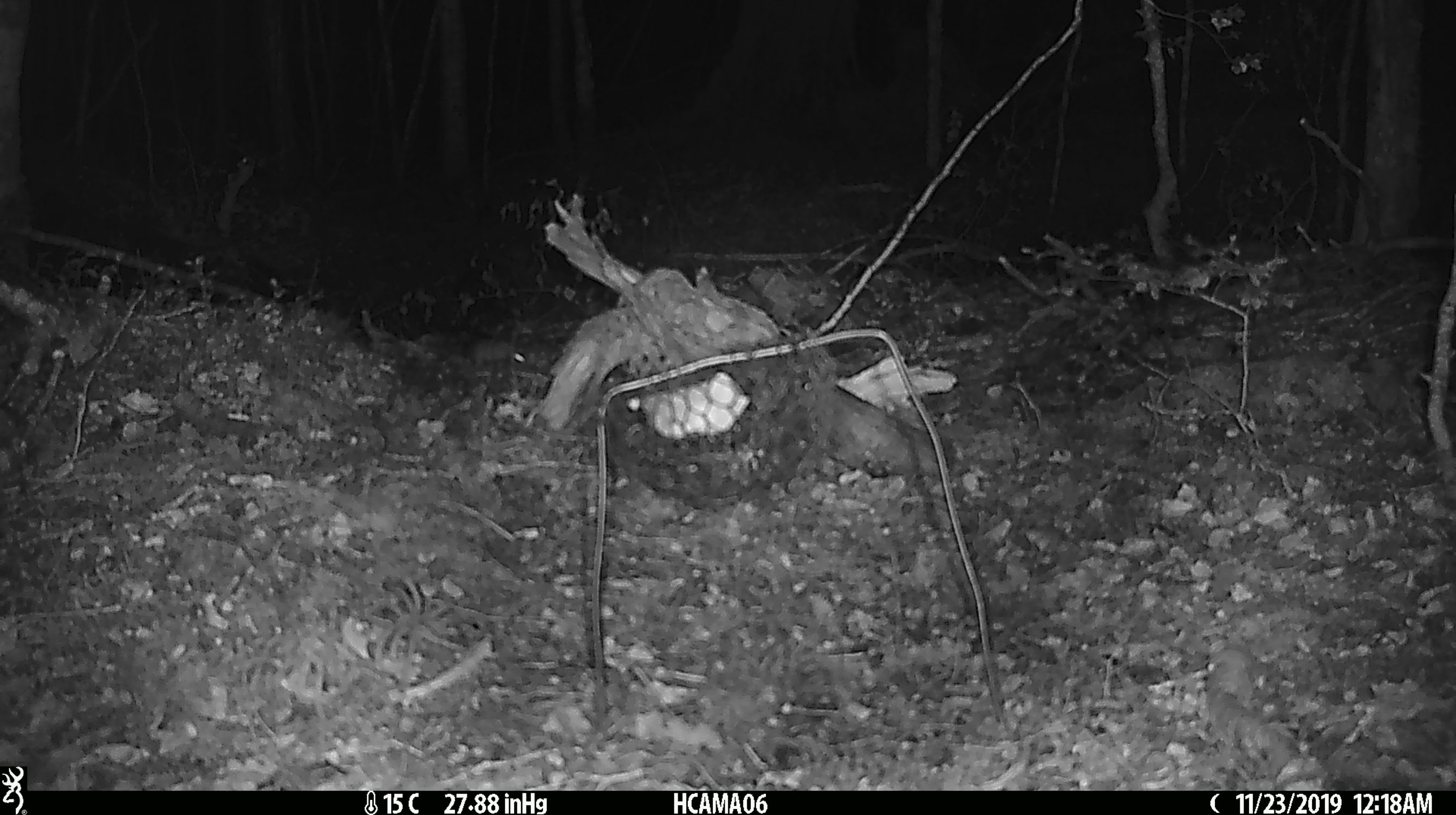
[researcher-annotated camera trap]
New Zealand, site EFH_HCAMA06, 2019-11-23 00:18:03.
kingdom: Animalia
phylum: Chordata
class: Mammalia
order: Rodentia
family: Muridae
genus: Mus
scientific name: Mus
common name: mouse